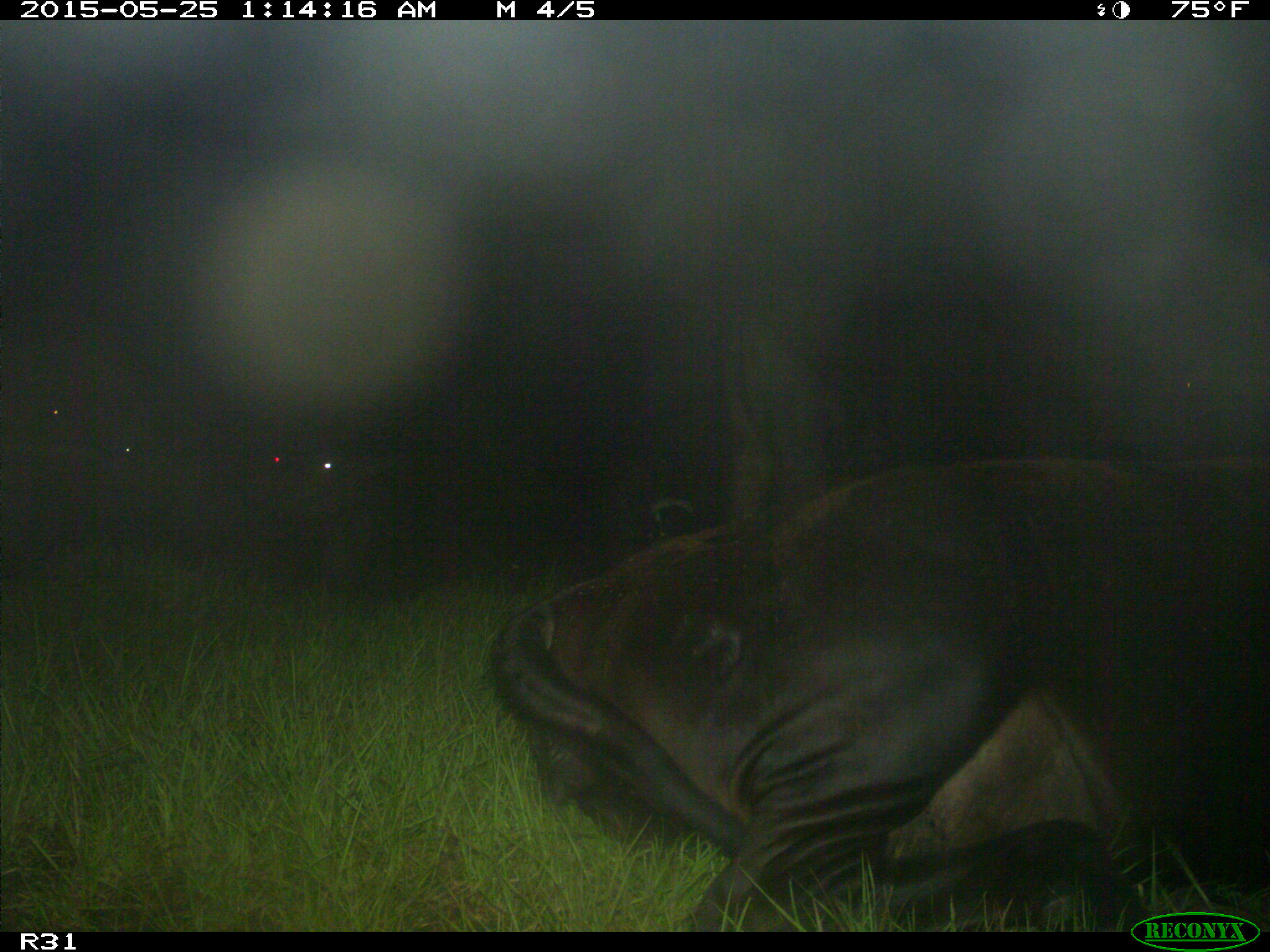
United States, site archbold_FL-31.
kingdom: Animalia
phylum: Chordata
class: Mammalia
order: Artiodactyla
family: Bovidae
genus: Bos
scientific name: Bos taurus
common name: domestic cow